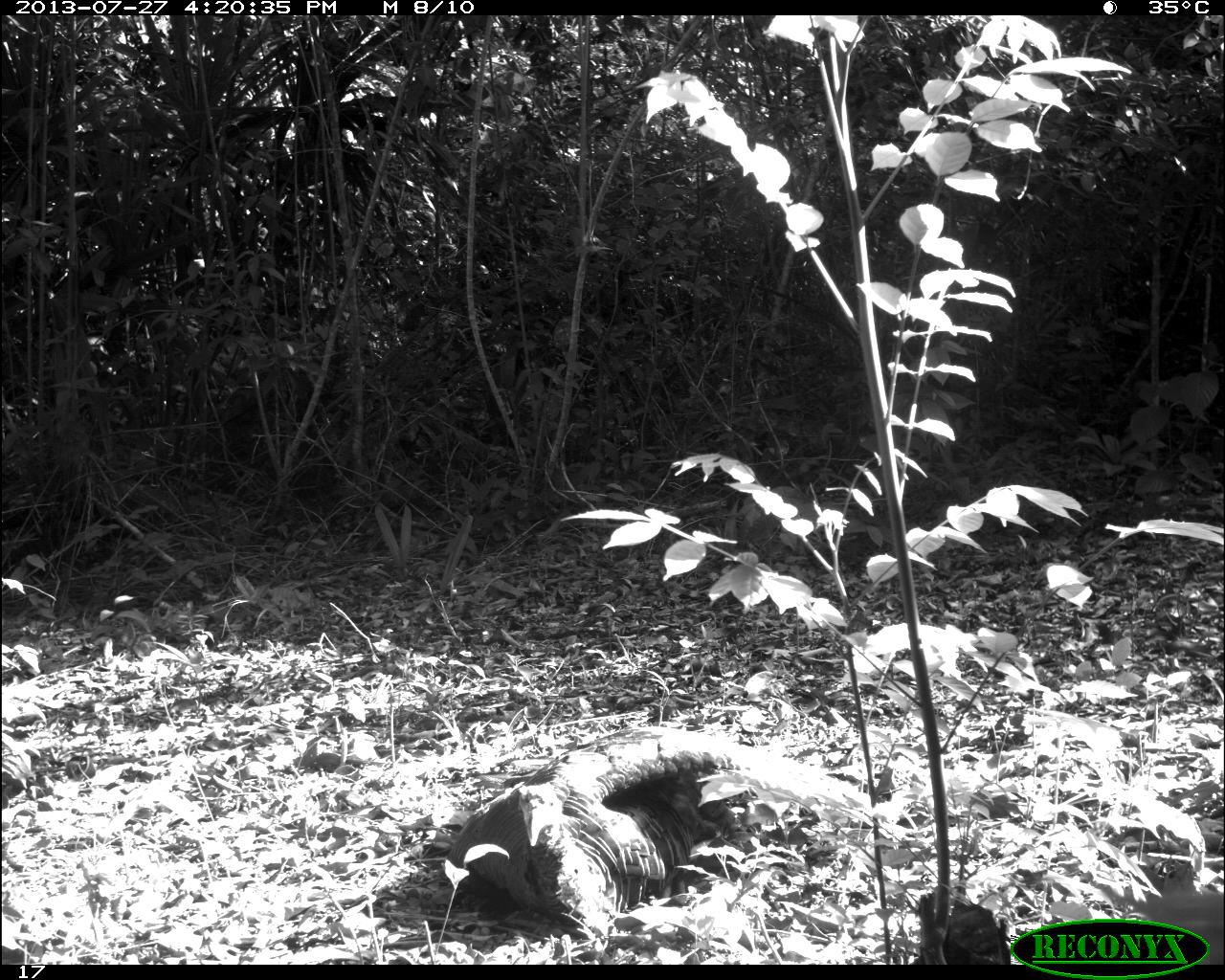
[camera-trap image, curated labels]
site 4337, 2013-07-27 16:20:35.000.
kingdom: Animalia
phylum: Chordata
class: Aves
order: Galliformes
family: Phasianidae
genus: Meleagris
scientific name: Meleagris ocellata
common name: ocellated turkey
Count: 1.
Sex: male.